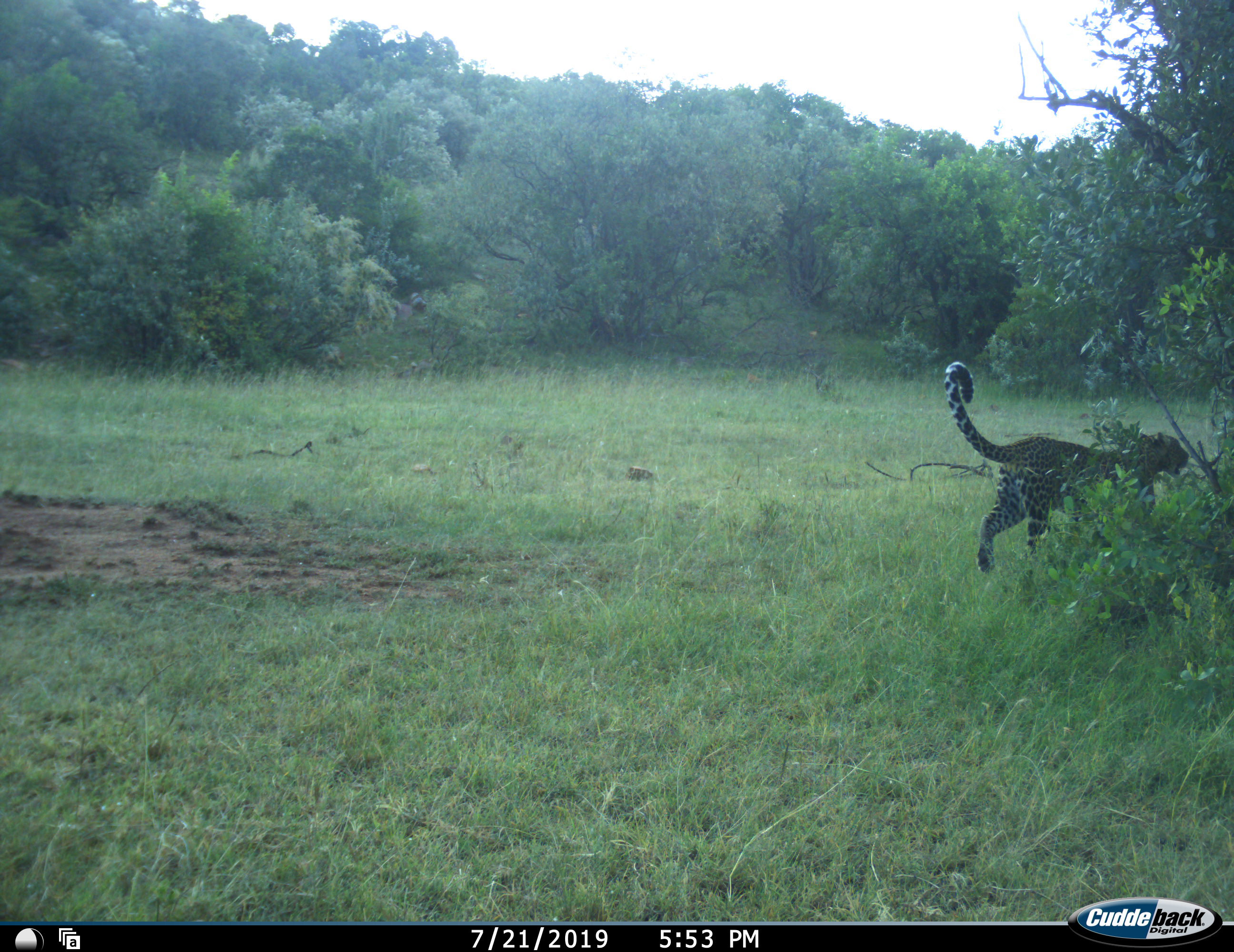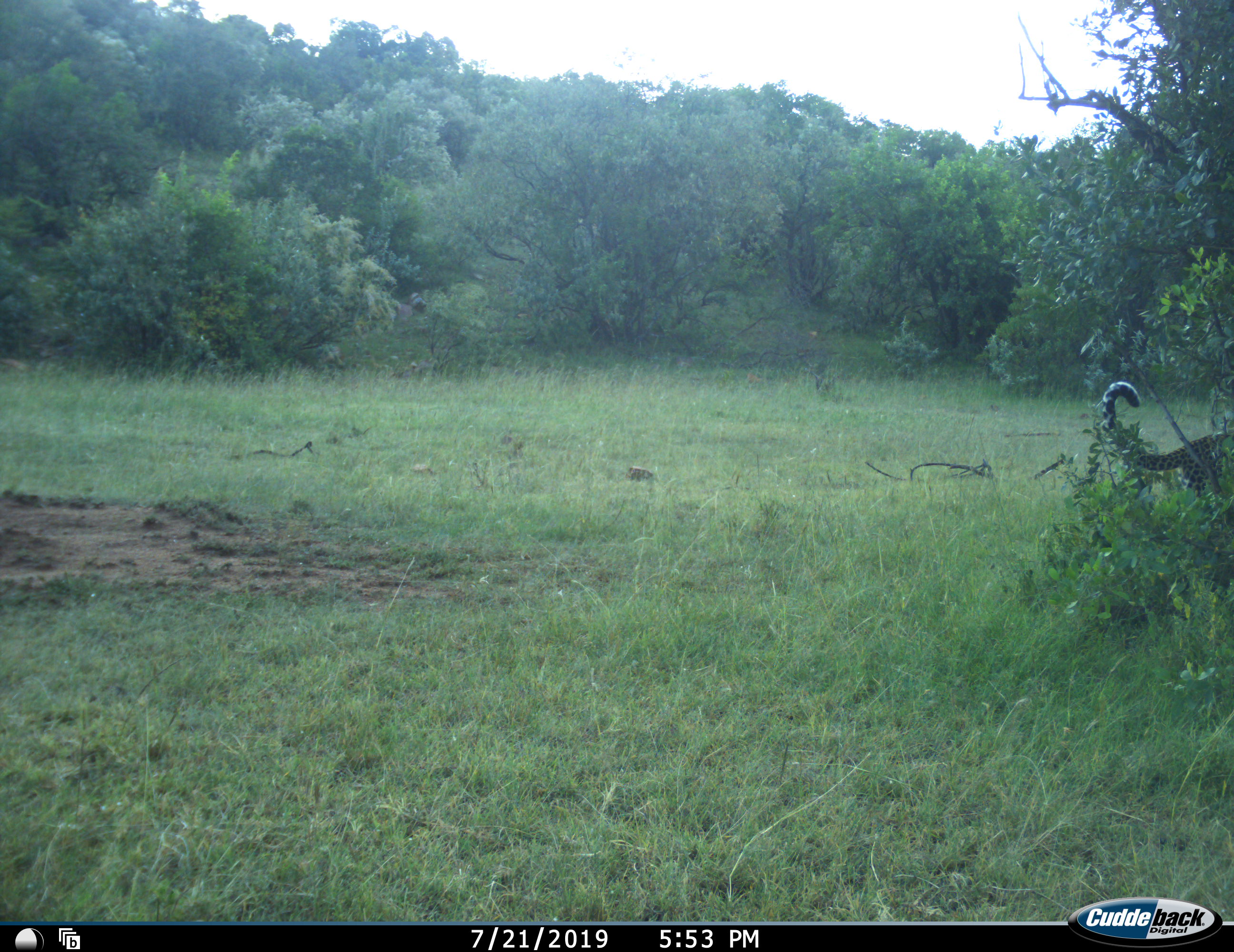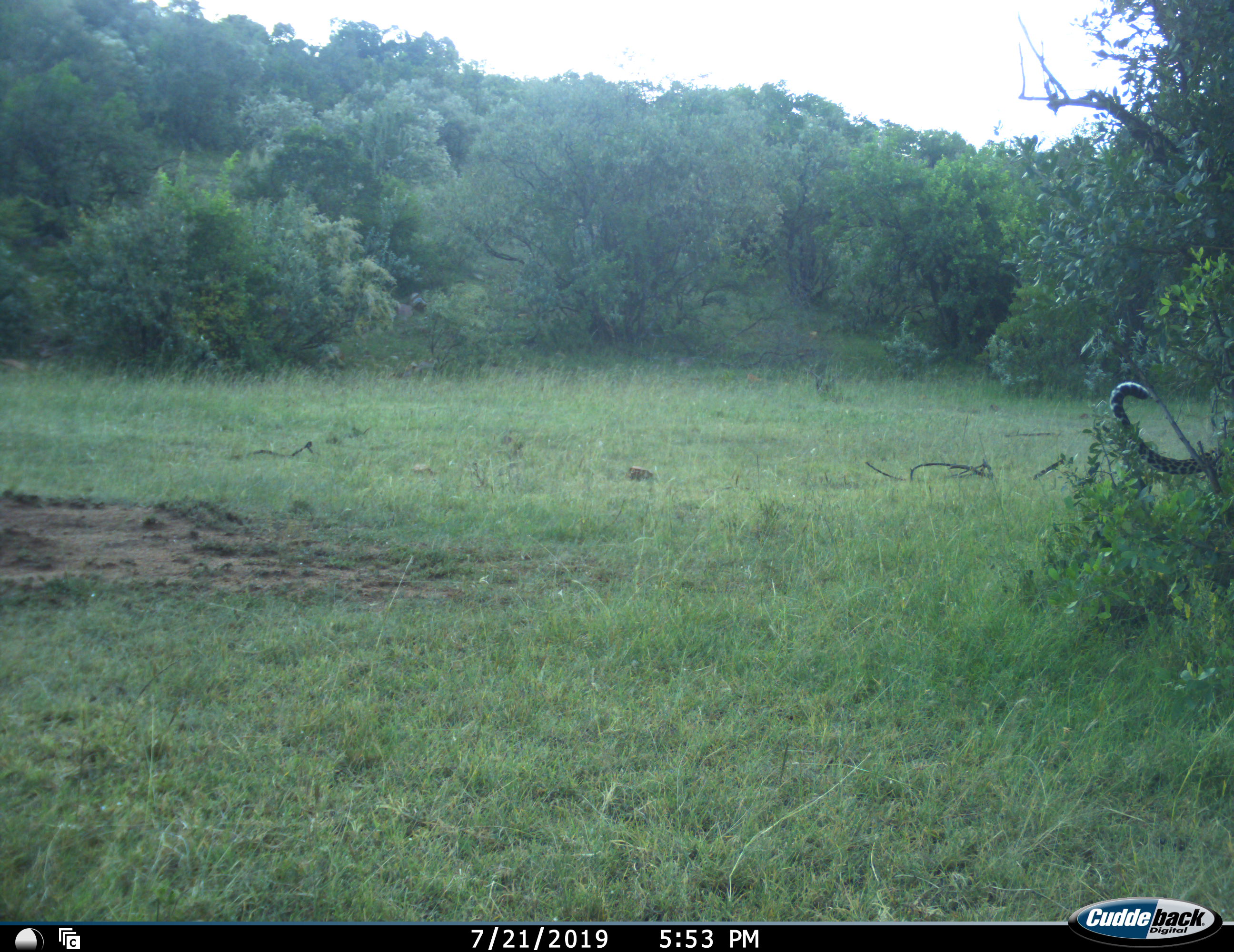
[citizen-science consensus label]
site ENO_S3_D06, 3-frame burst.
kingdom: Animalia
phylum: Chordata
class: Mammalia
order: Carnivora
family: Felidae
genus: Panthera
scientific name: Panthera pardus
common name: leopard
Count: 1.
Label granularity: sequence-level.